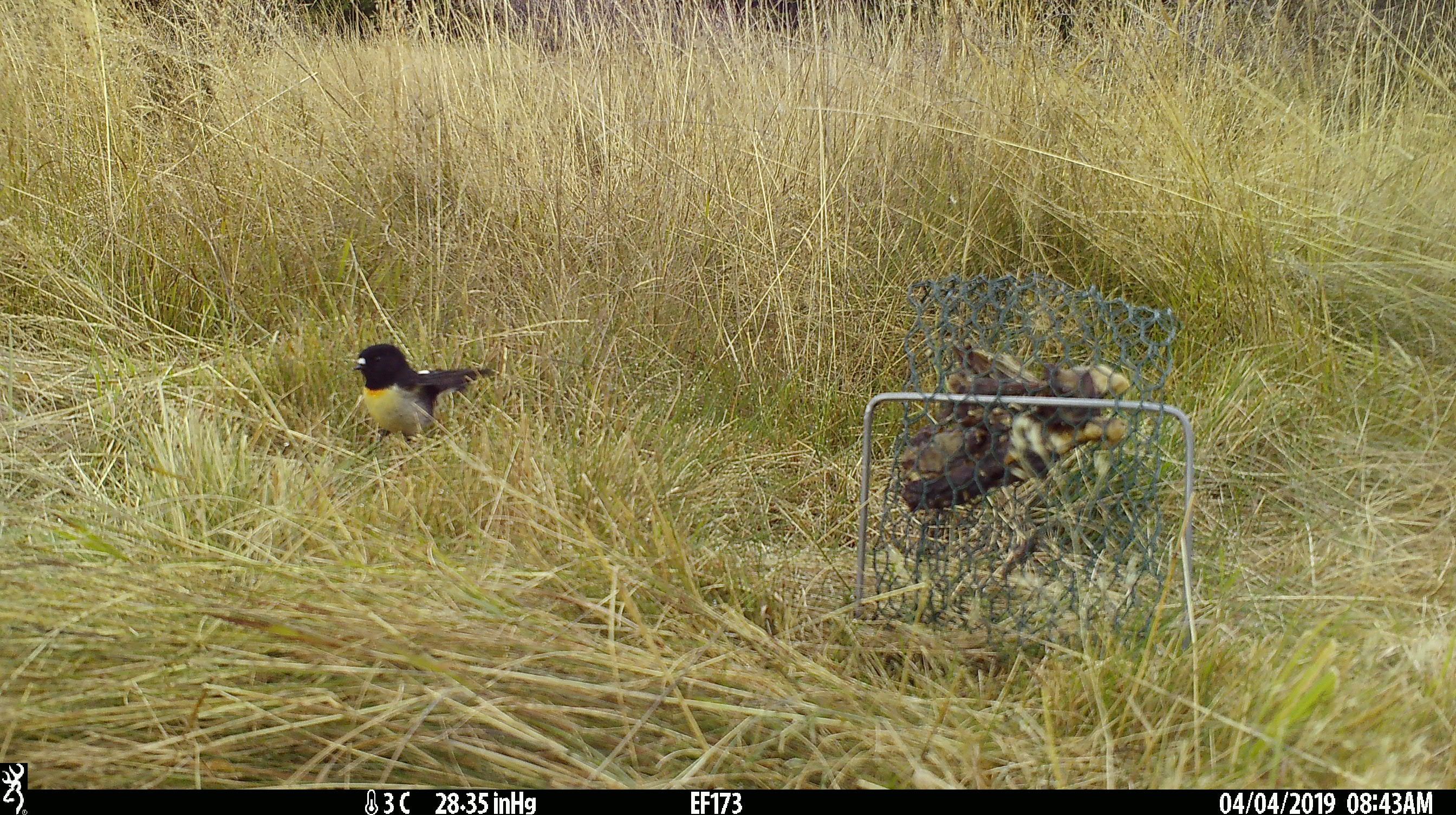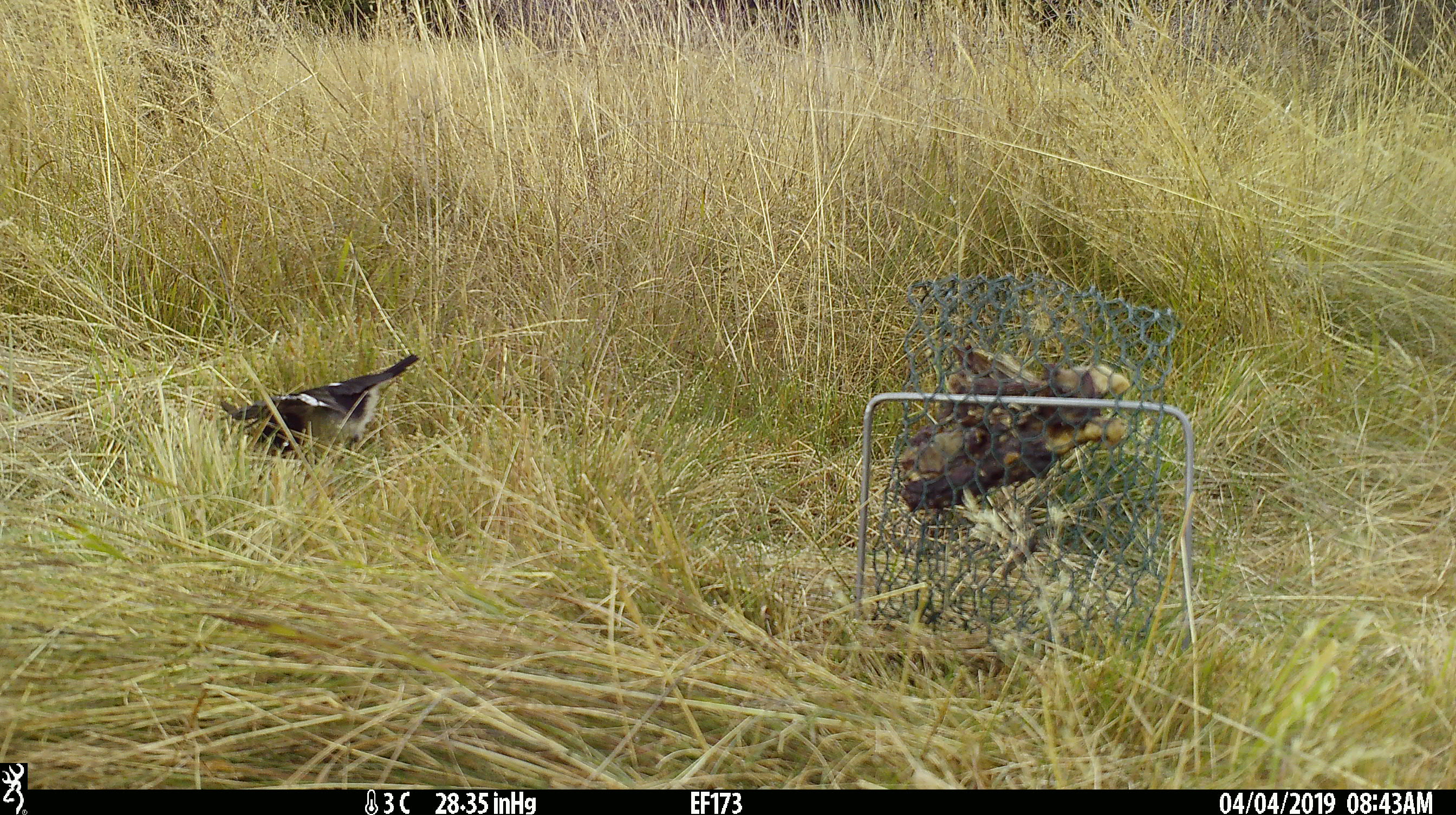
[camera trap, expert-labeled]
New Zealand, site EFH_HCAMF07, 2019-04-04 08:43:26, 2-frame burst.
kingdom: Animalia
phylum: Chordata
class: Aves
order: Passeriformes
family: Petroicidae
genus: Petroica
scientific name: Petroica macrocephala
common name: tomtit